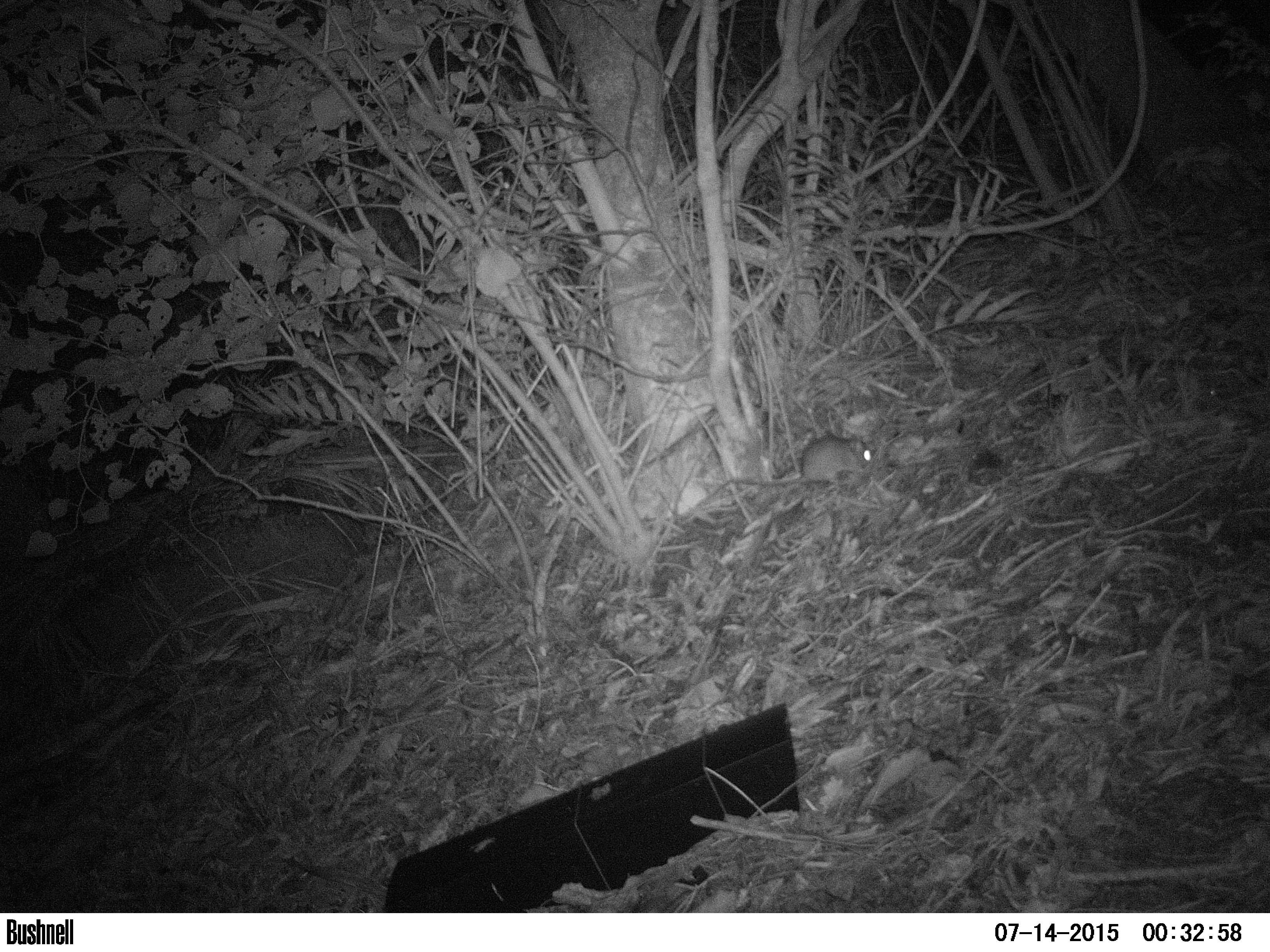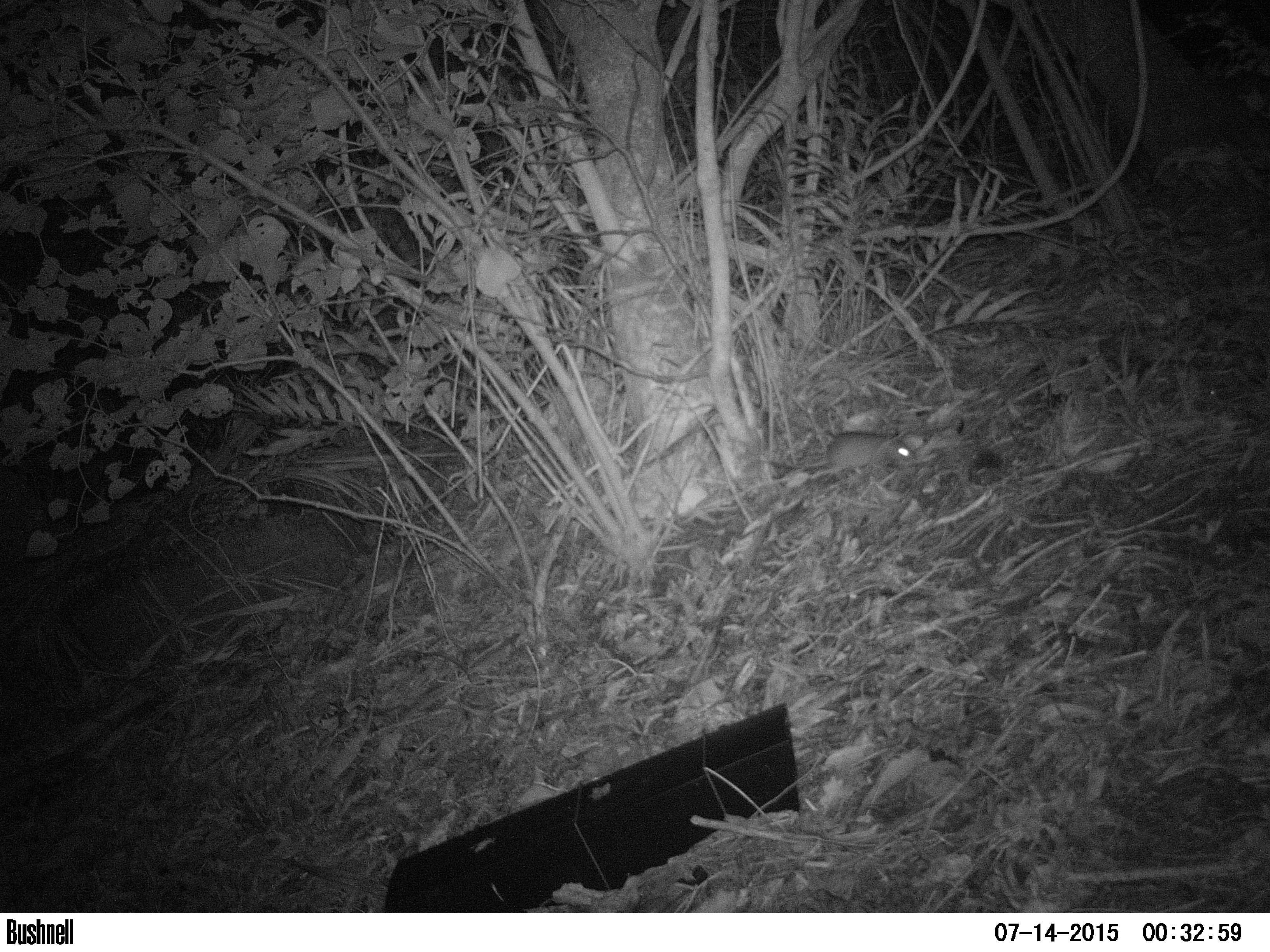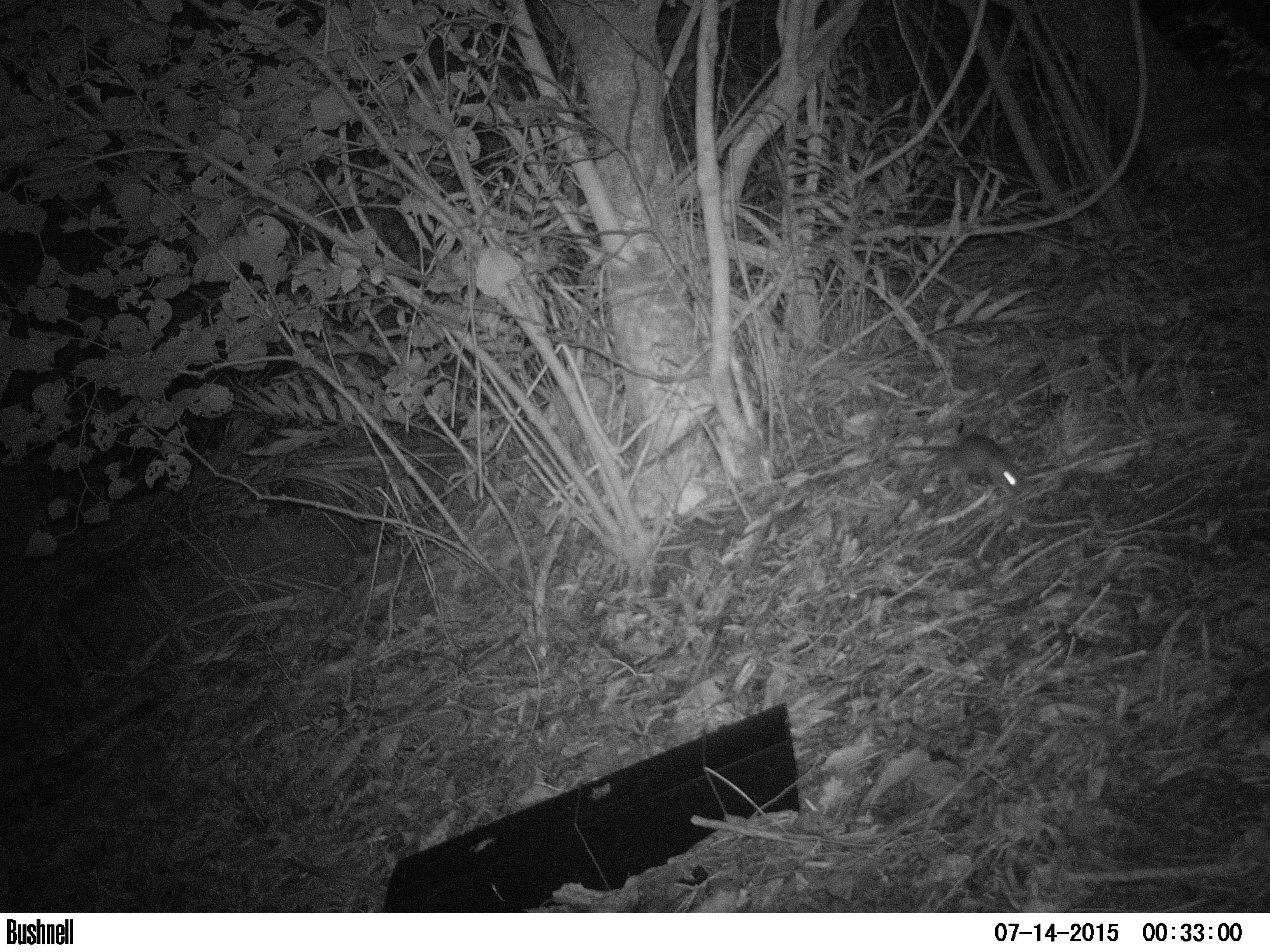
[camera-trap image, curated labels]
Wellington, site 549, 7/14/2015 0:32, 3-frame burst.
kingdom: Animalia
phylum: Chordata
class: Mammalia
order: Rodentia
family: Muridae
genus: Rattus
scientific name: Rattus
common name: rat